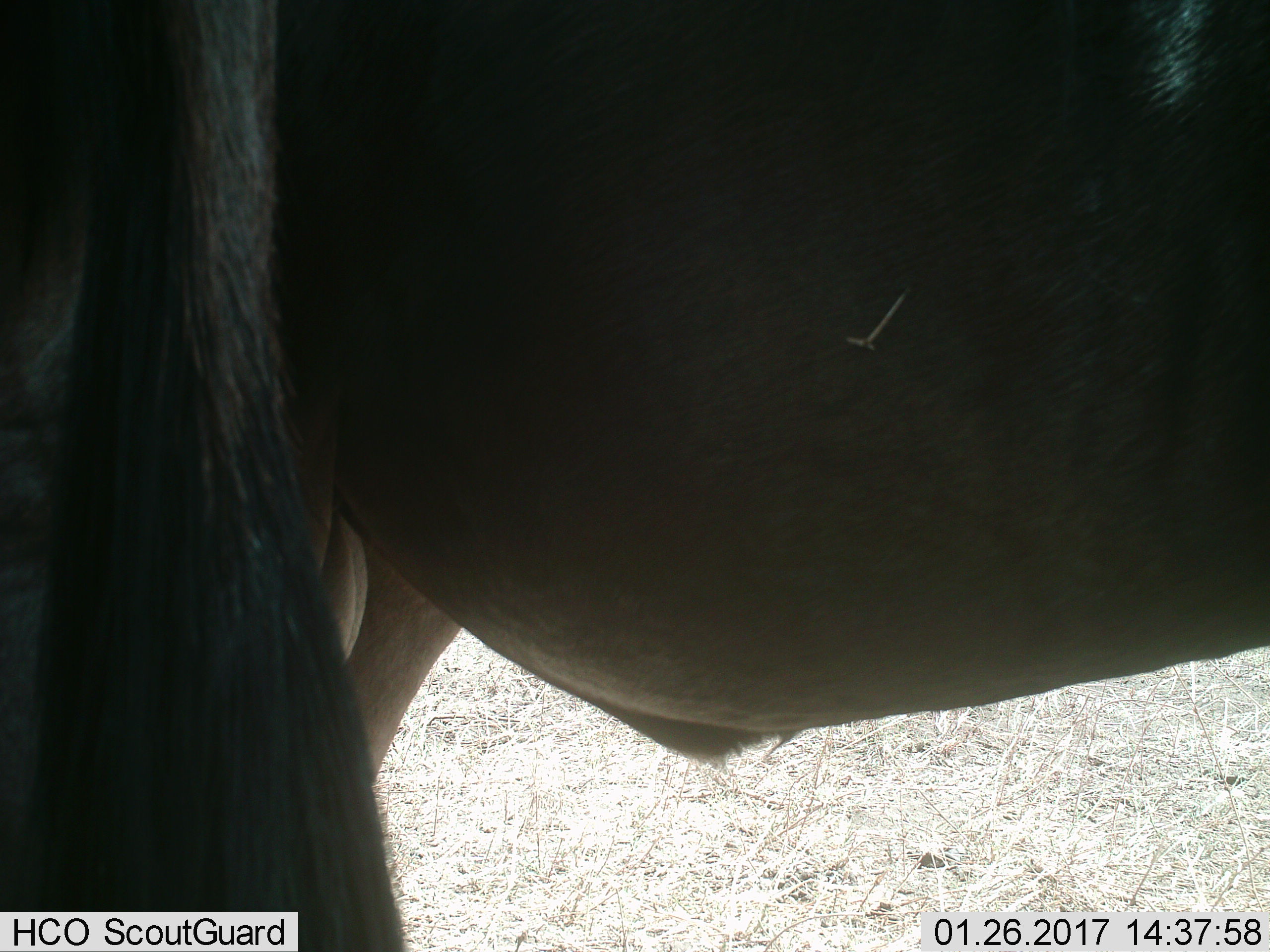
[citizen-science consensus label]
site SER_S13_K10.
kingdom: Animalia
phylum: Chordata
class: Mammalia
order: Artiodactyla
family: Bovidae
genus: Connochaetes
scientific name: Connochaetes taurinus taurinus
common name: blue wildebeest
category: wildebeestblue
Wildebeestblue (blue wildebeest) (Connochaetes taurinus taurinus), count 1. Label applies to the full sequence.